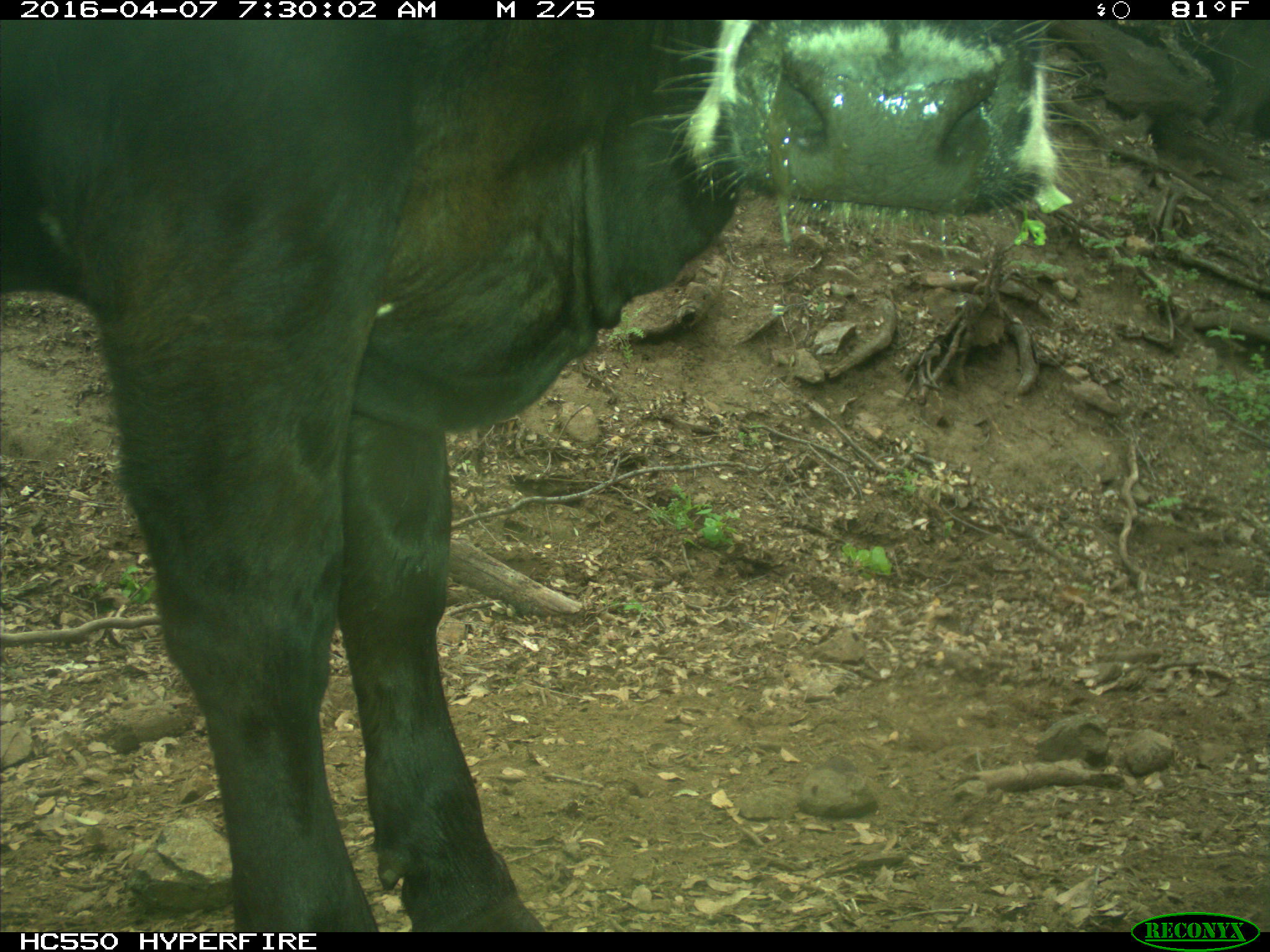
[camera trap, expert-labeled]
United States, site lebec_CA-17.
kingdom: Animalia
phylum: Chordata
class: Mammalia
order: Artiodactyla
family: Bovidae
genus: Bos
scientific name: Bos taurus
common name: domestic cow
Bos taurus (domestic cow).